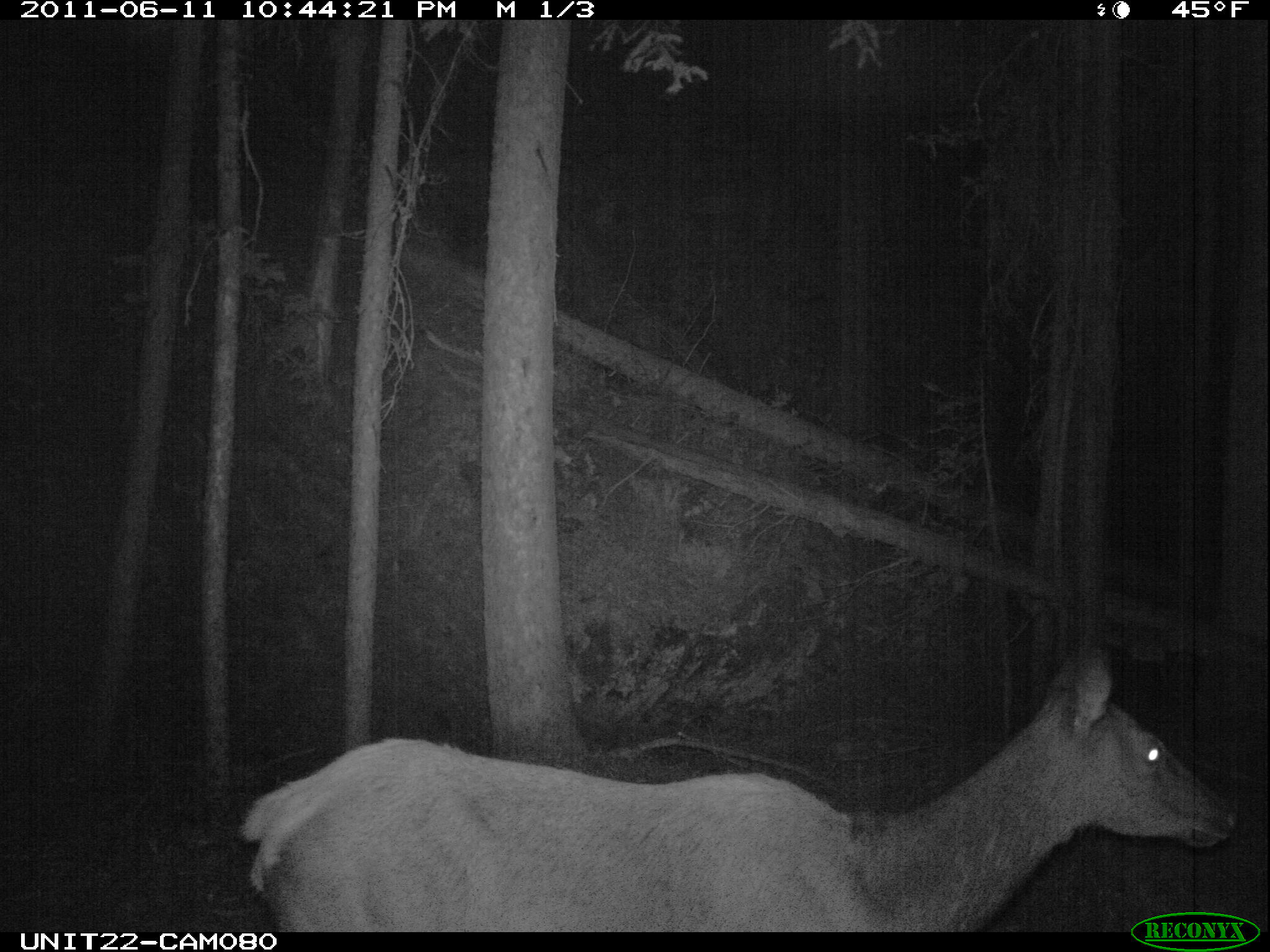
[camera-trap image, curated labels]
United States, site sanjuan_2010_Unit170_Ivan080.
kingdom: Animalia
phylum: Chordata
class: Mammalia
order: Artiodactyla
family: Cervidae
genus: Cervus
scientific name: Cervus elaphus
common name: red deer